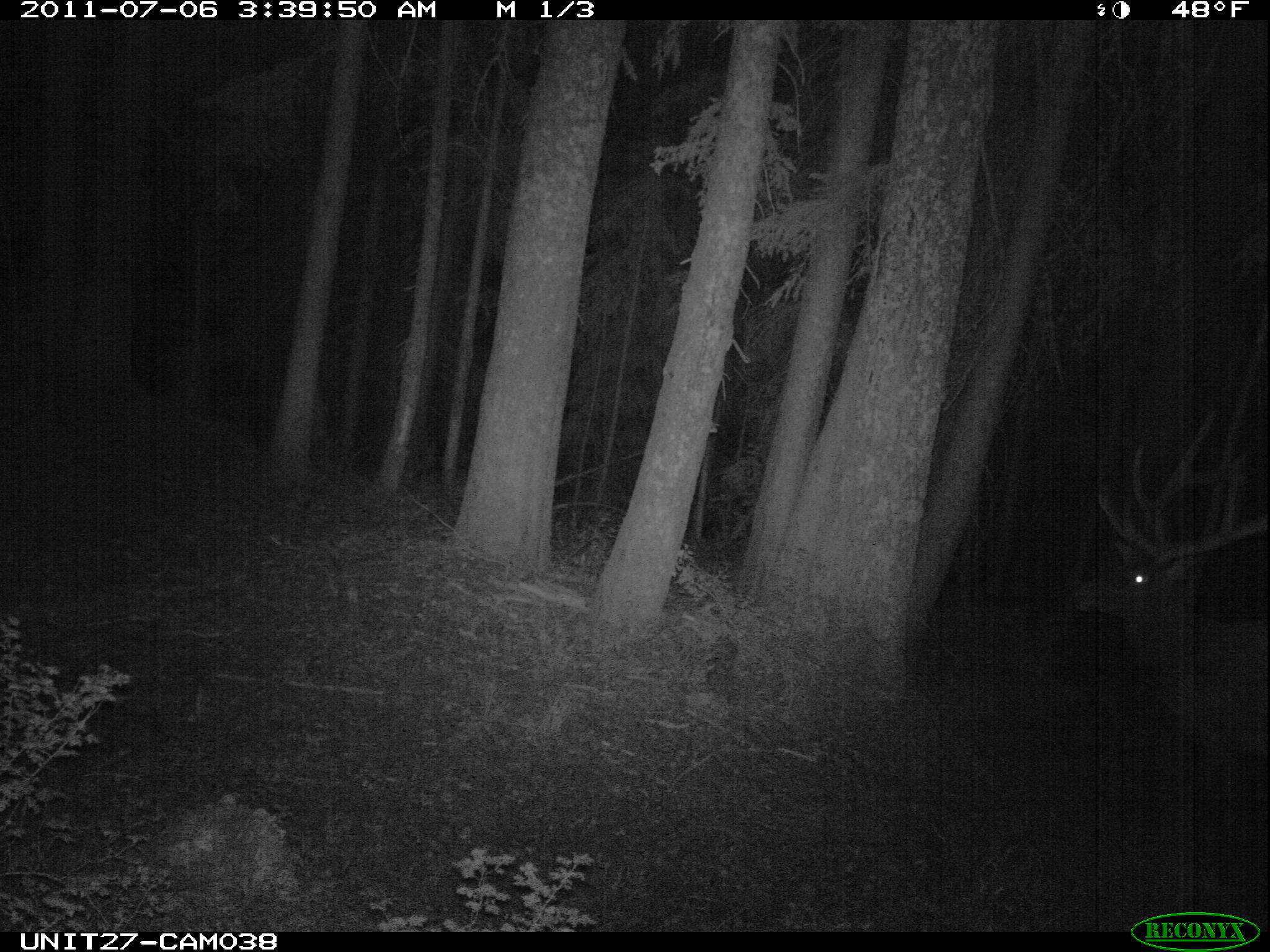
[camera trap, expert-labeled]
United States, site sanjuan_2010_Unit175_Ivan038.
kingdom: Animalia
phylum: Chordata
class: Mammalia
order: Artiodactyla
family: Cervidae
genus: Cervus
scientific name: Cervus elaphus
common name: red deer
Cervus elaphus (red deer).